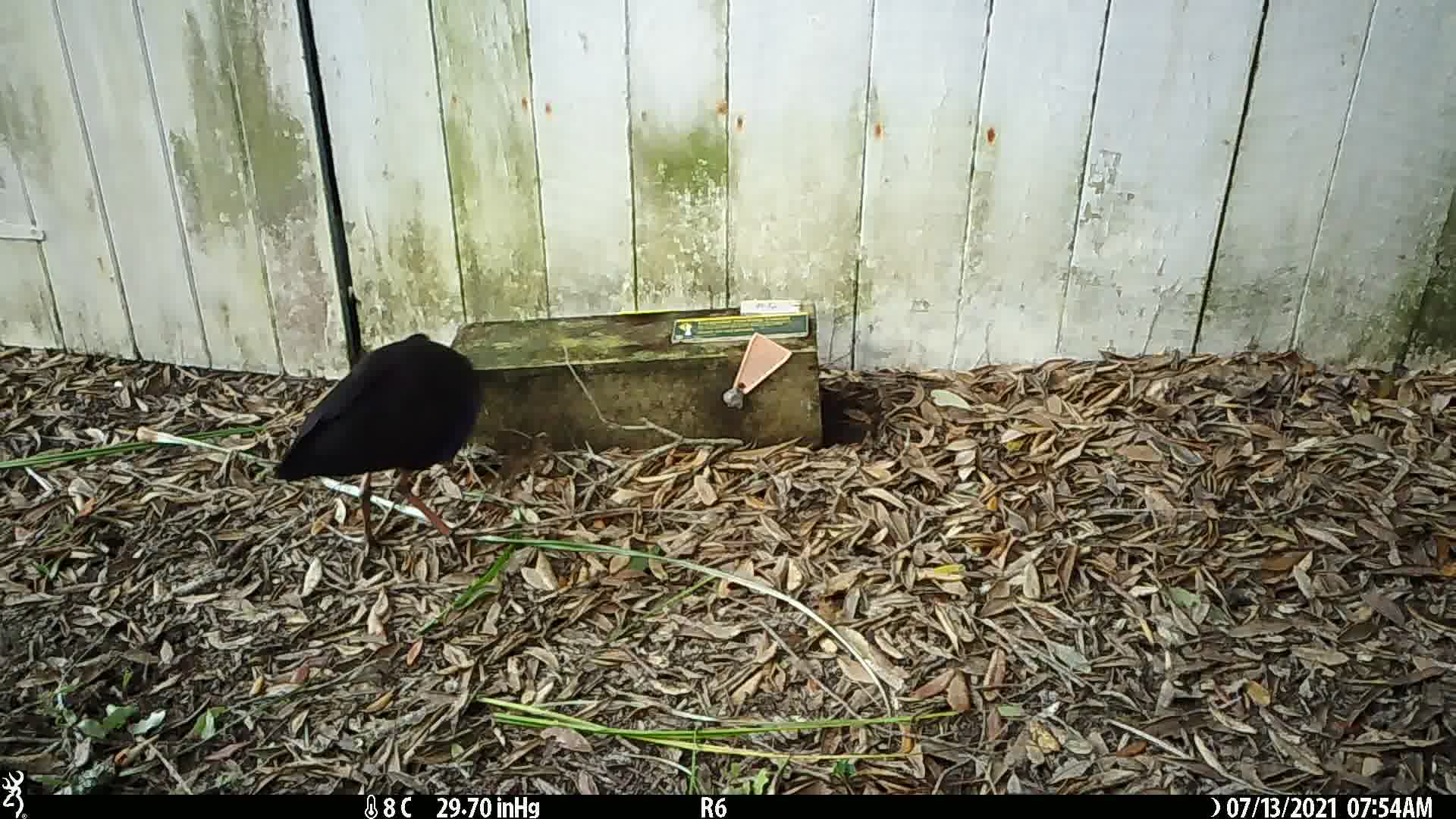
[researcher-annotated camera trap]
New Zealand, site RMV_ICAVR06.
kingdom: Animalia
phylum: Chordata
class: Aves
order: Gruiformes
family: Rallidae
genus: Porphyrio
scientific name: Porphyrio melanotus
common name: australasian swamphen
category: pukeko